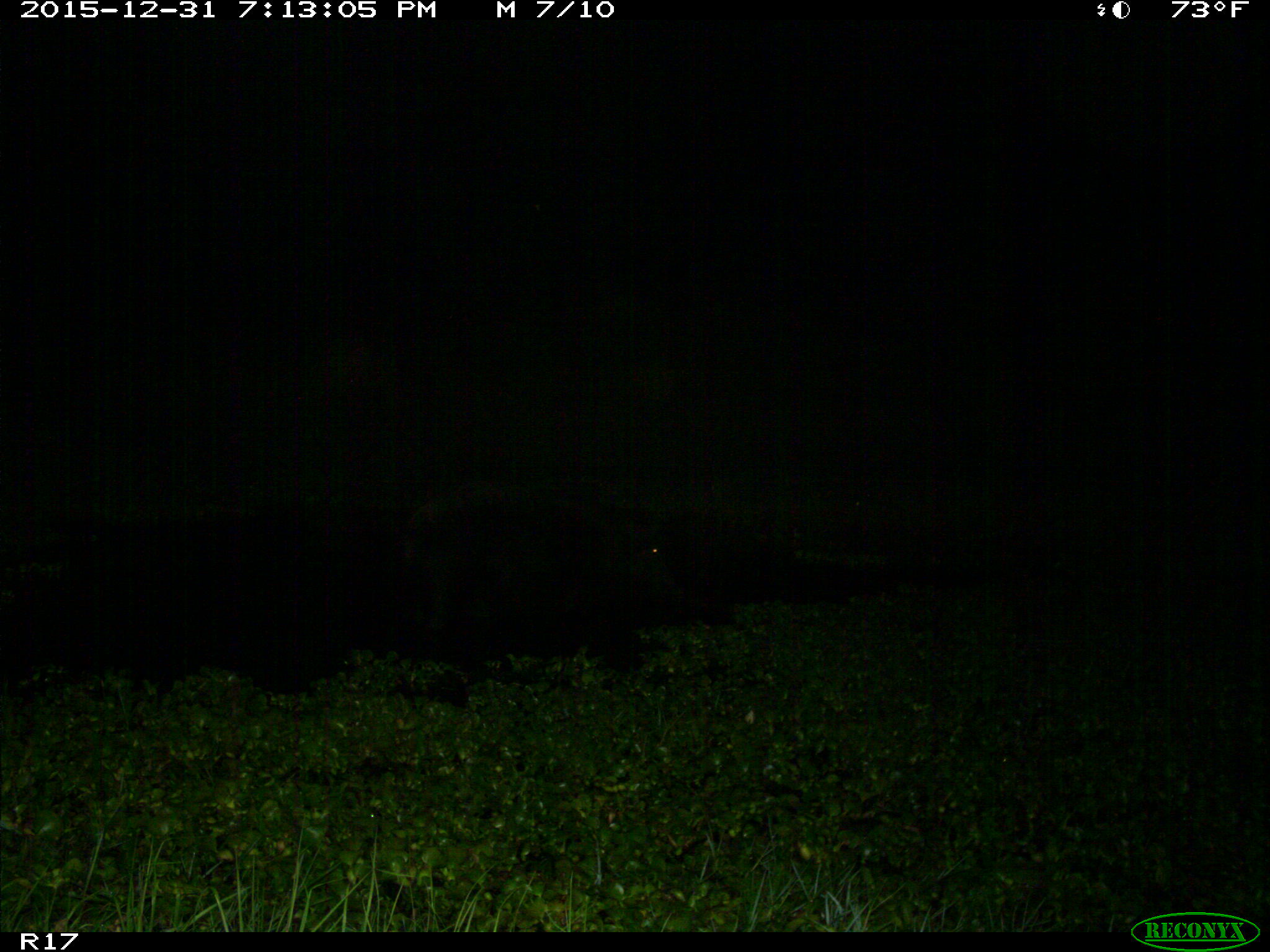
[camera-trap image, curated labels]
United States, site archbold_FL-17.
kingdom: Animalia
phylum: Chordata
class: Mammalia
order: Artiodactyla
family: Suidae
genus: Sus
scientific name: Sus scrofa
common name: wild boar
Sus scrofa (wild boar).